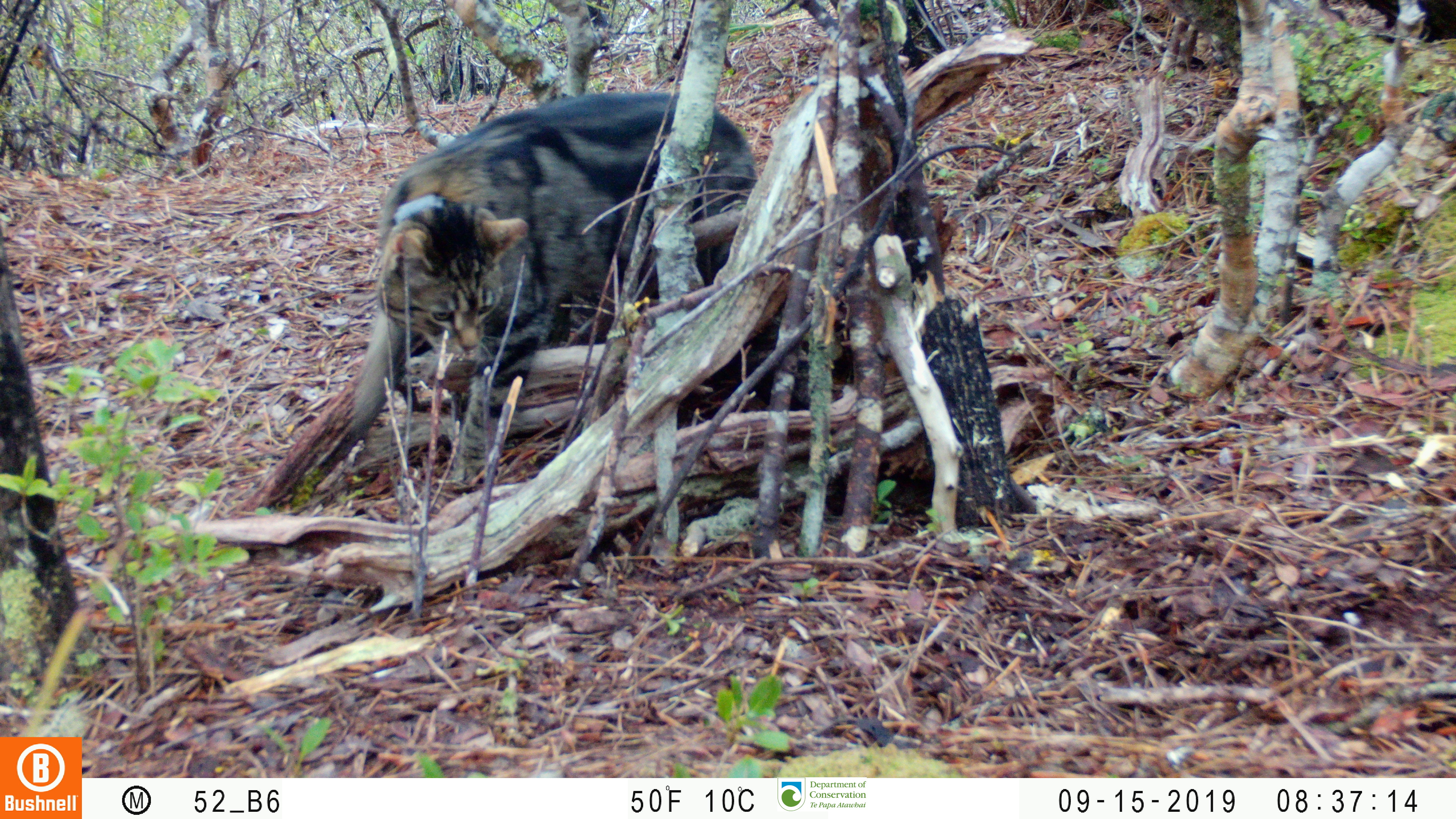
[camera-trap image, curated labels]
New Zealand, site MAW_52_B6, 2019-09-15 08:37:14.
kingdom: Animalia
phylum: Chordata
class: Mammalia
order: Carnivora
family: Felidae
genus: Felis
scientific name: Felis catus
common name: domestic cat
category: cat